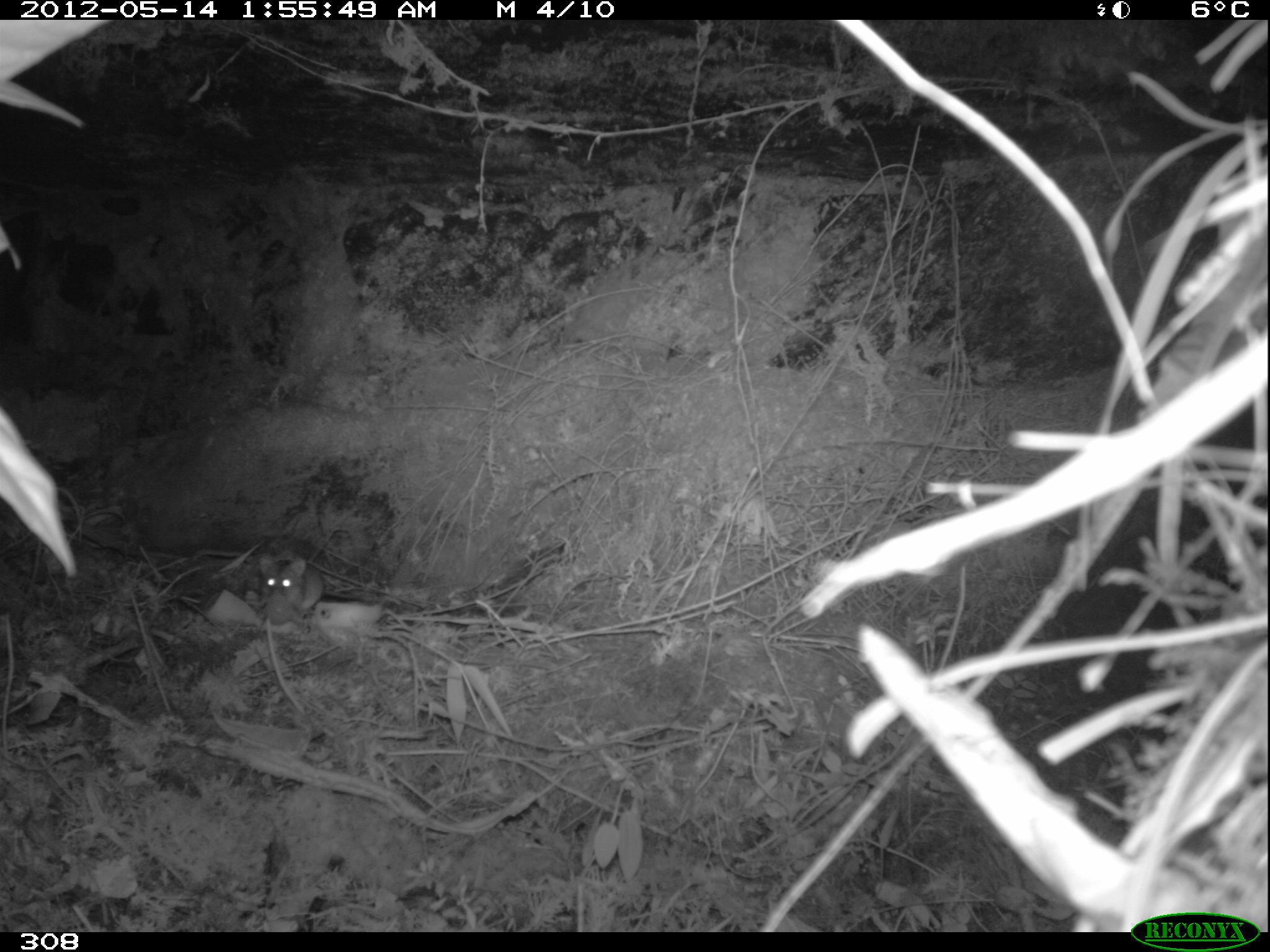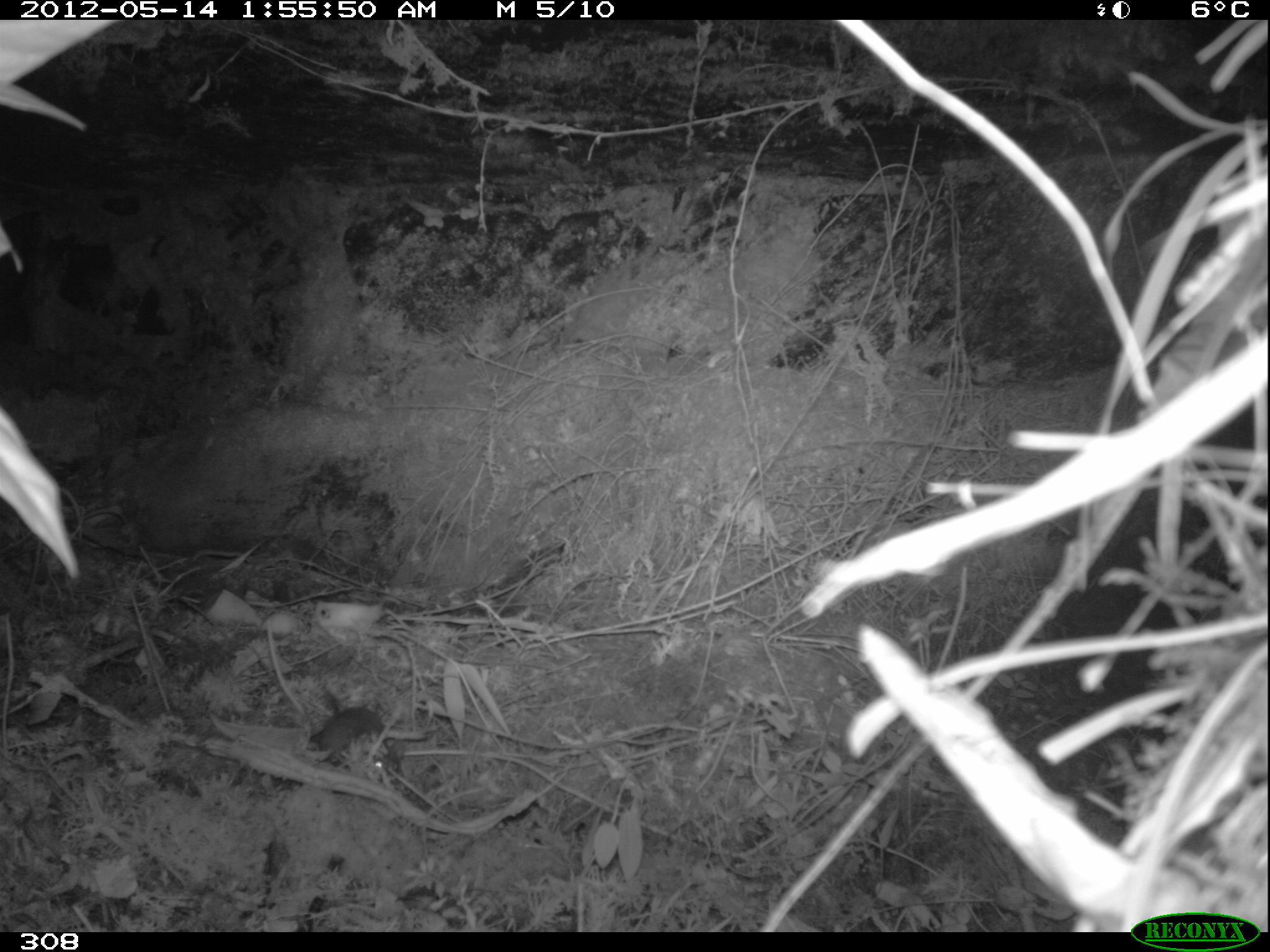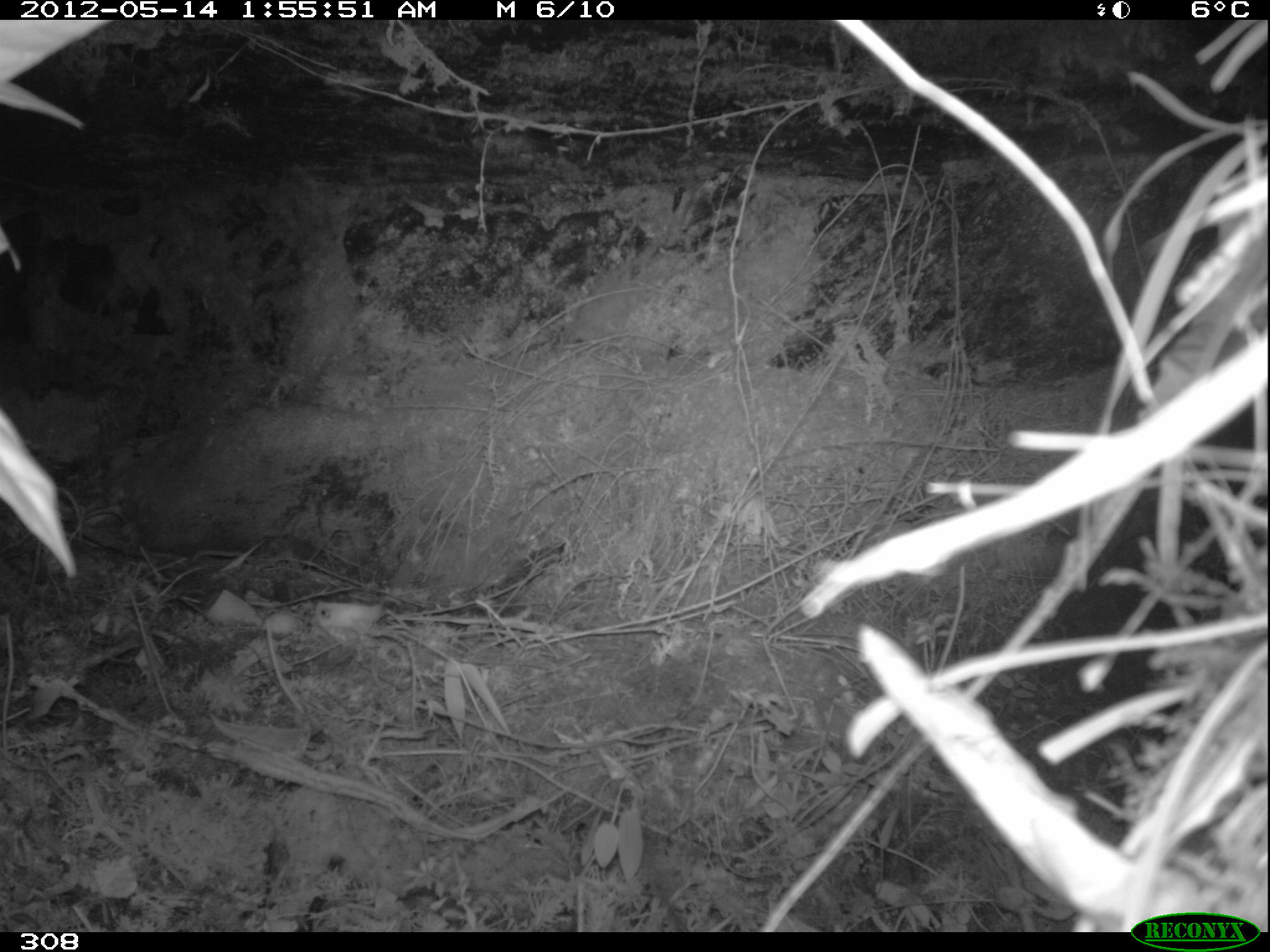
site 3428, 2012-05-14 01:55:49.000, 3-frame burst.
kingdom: Animalia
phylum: Chordata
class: Mammalia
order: Rodentia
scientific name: Rodentia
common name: rodents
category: unknown rodent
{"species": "unknown rodent (rodents) (Rodentia)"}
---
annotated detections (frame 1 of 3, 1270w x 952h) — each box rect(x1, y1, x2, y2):
unknown rodent: rect(259, 554, 374, 613)